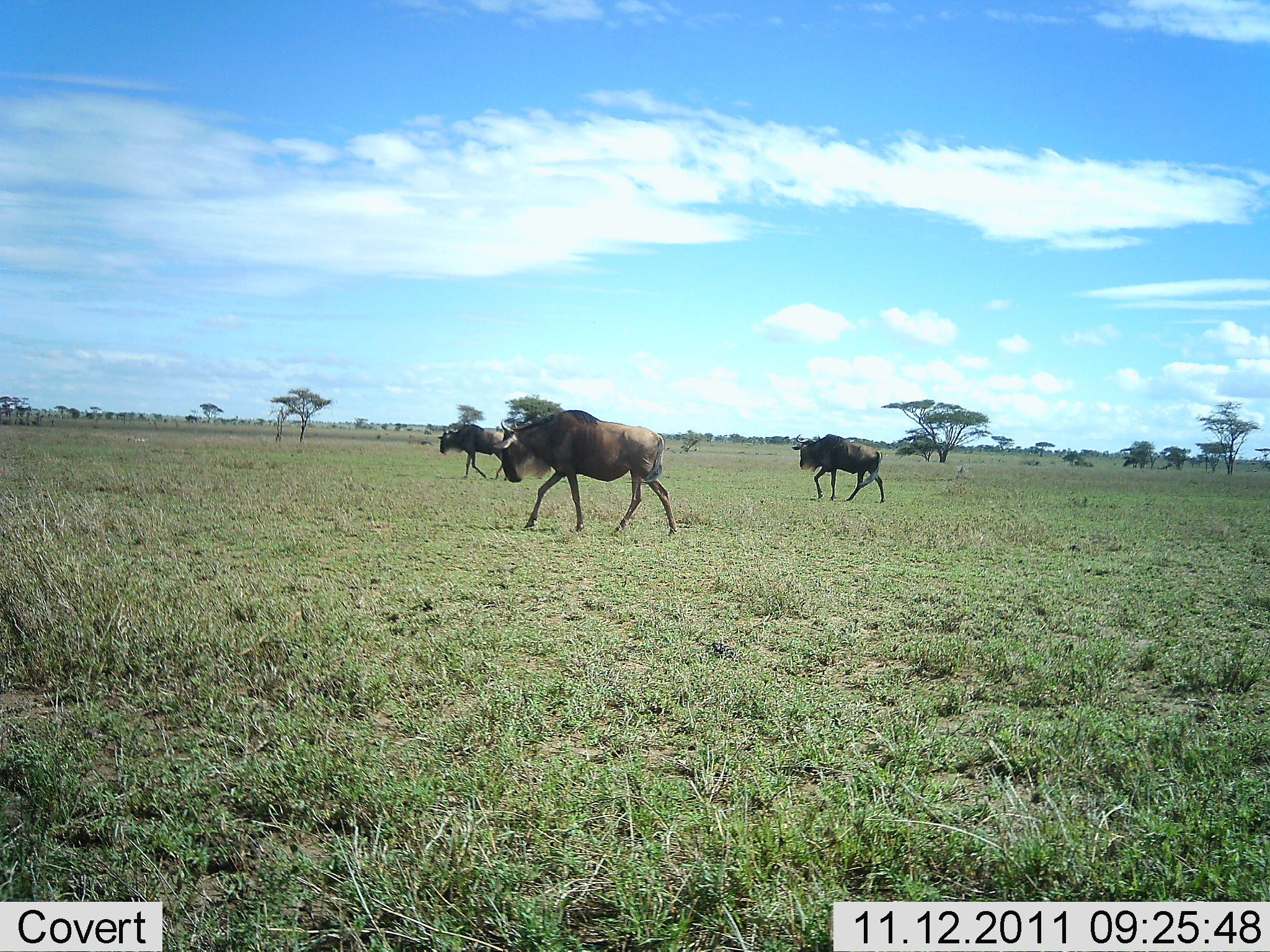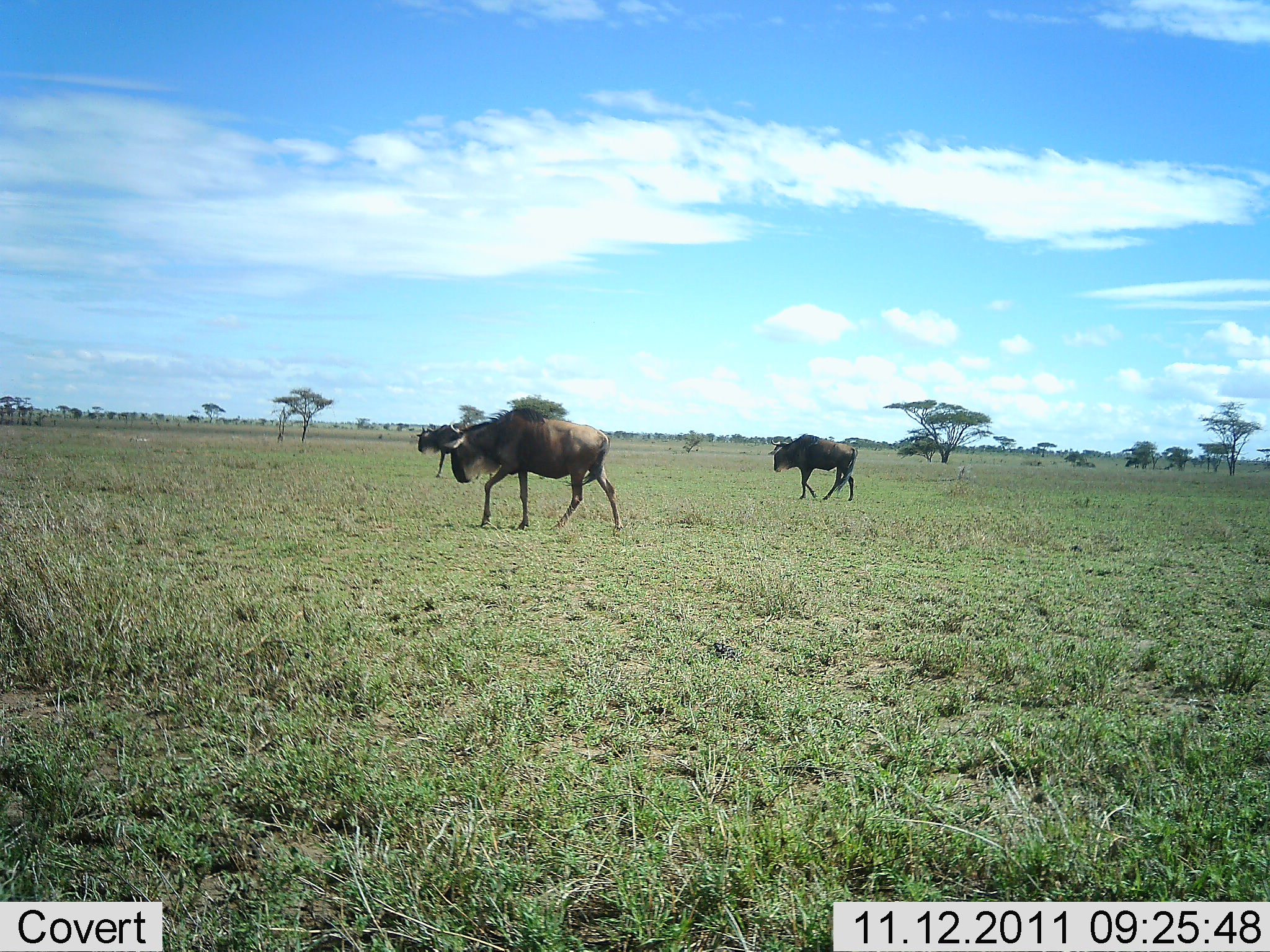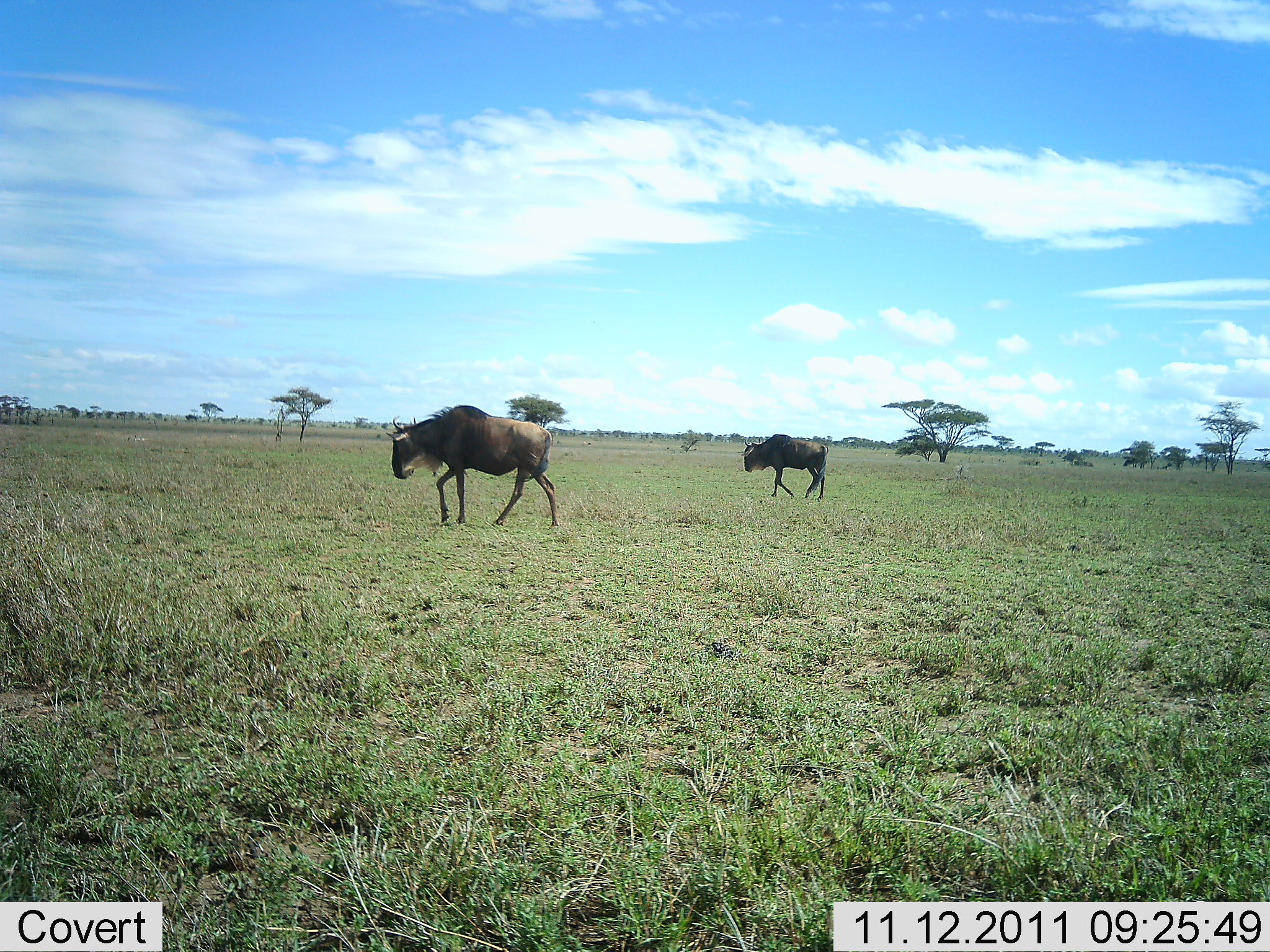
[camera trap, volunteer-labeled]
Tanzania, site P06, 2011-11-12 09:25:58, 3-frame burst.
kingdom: Animalia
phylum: Chordata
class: Mammalia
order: Artiodactyla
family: Bovidae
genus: Connochaetes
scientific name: Connochaetes taurinus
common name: blue wildebeest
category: wildebeest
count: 3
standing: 0%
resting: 0%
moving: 100%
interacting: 0%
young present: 0%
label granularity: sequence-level